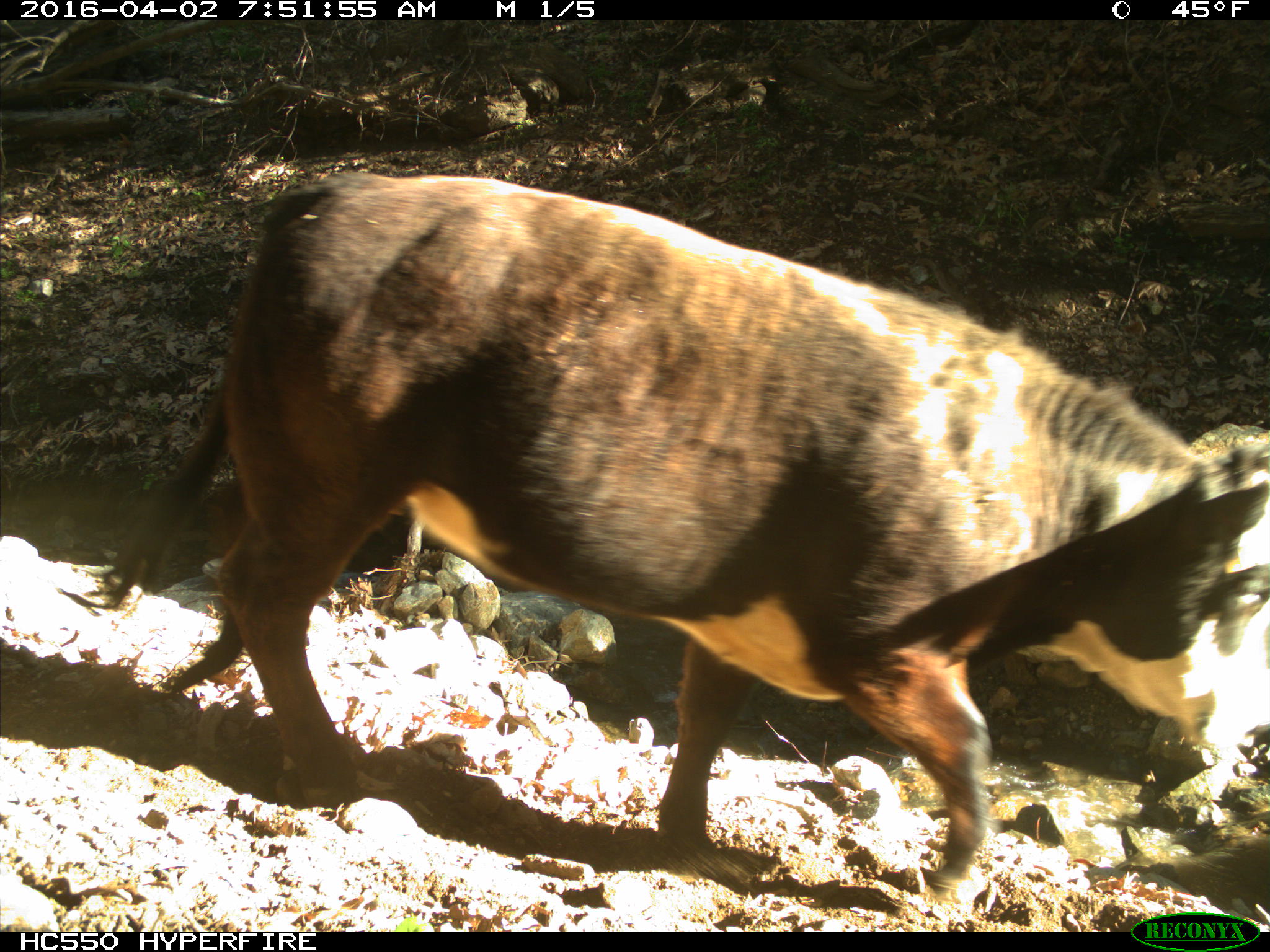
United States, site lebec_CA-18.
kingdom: Animalia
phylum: Chordata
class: Mammalia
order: Artiodactyla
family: Bovidae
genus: Bos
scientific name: Bos taurus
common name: domestic cow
Bos taurus (domestic cow).